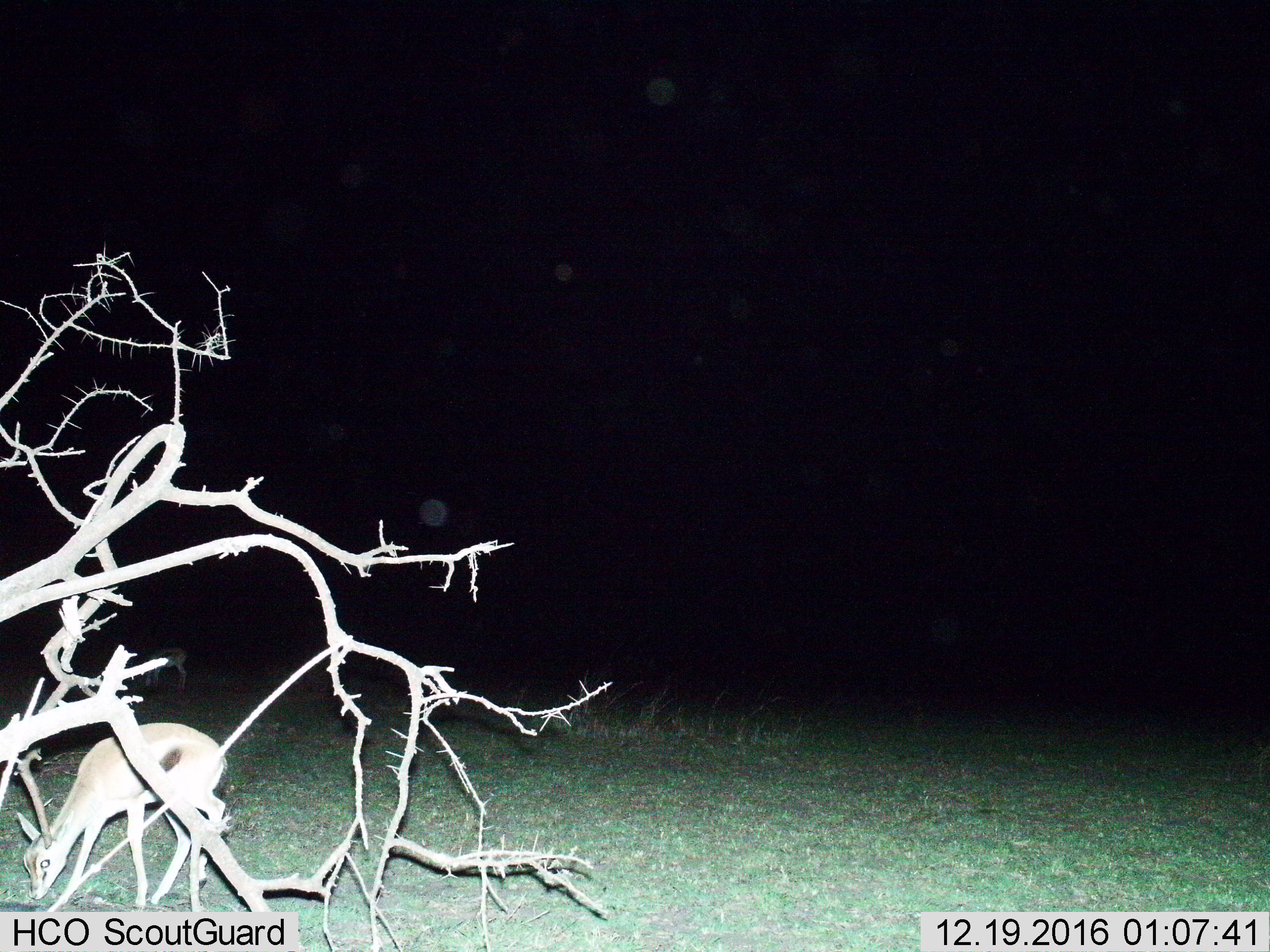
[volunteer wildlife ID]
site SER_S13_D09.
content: unidentified animal